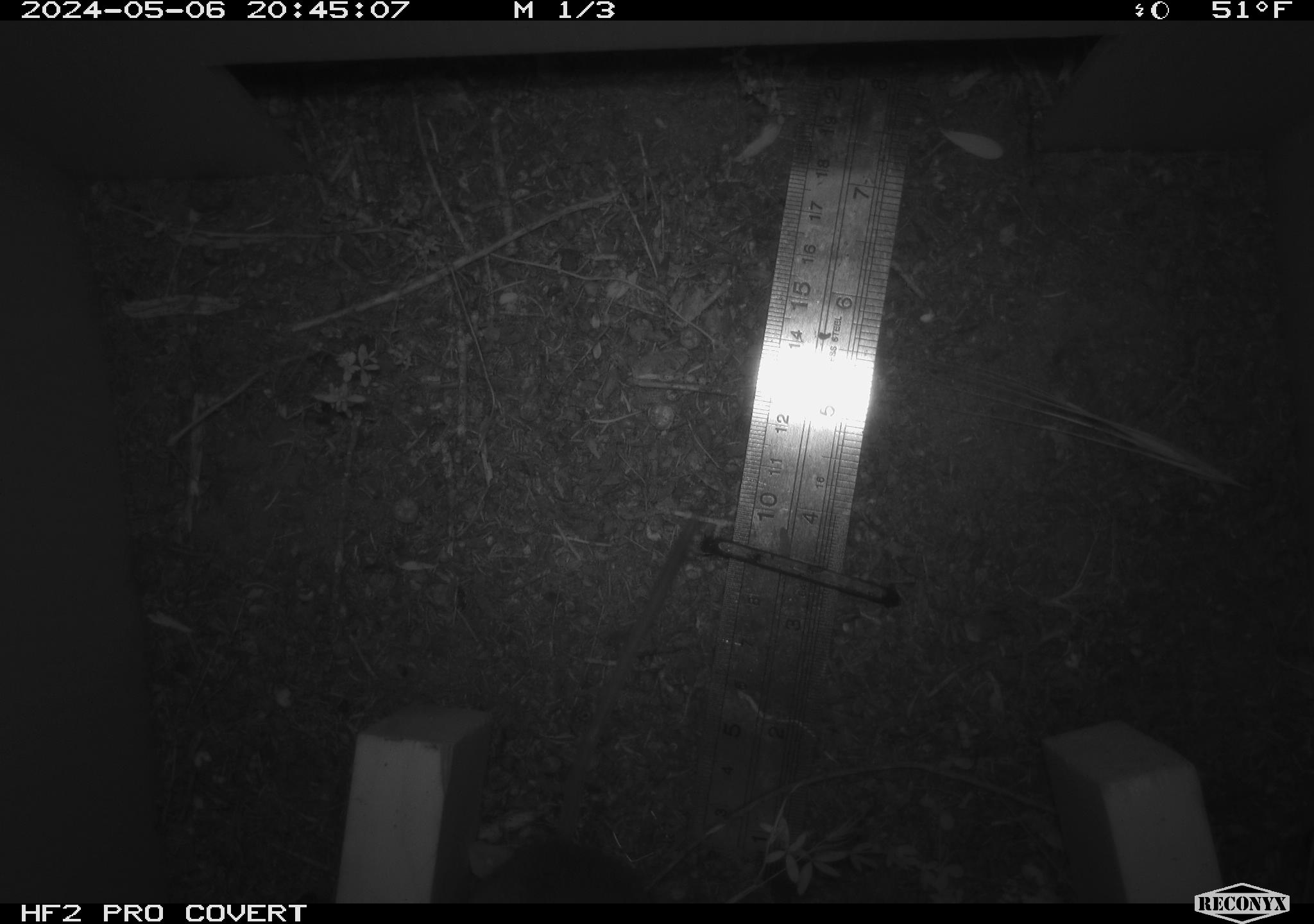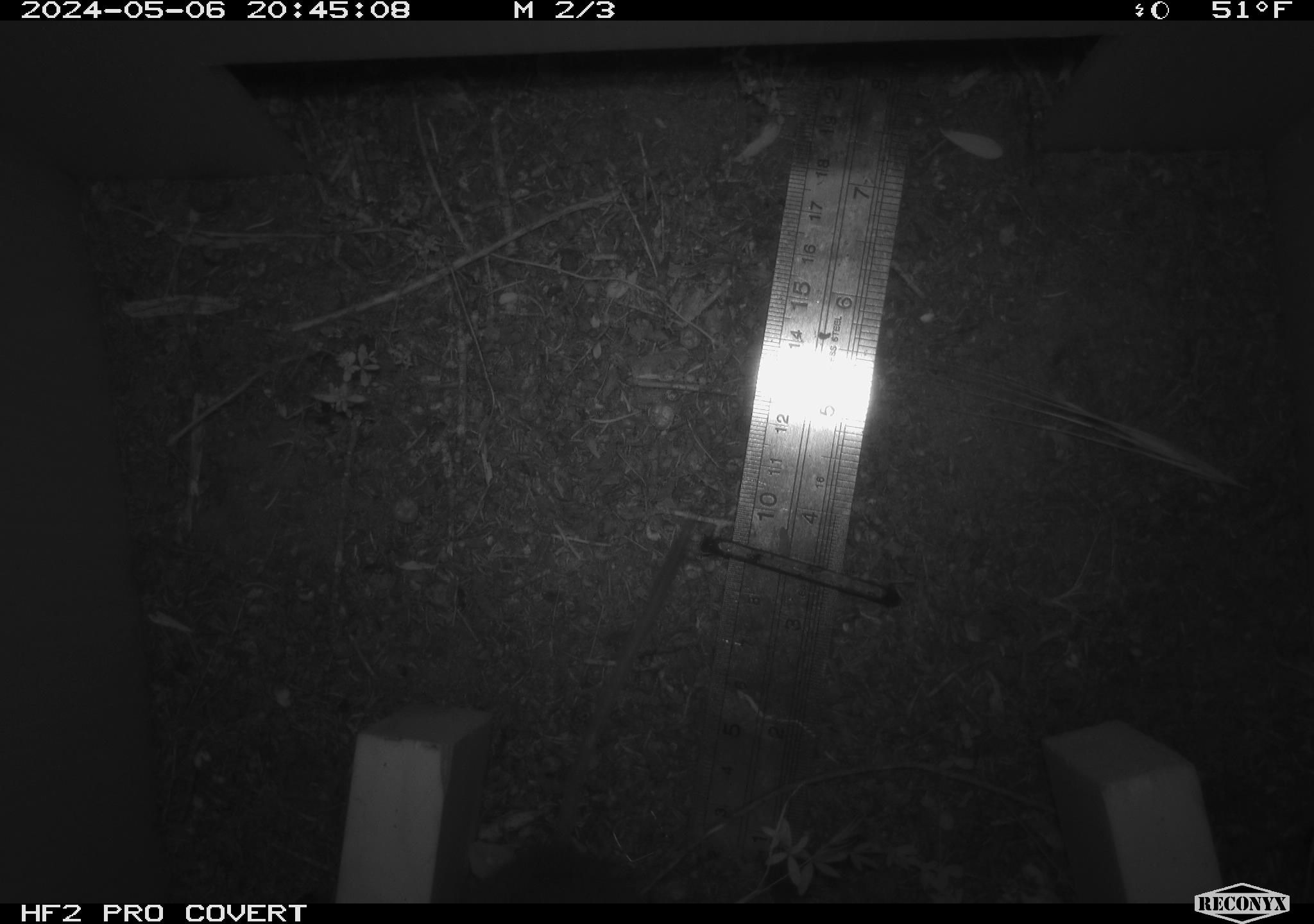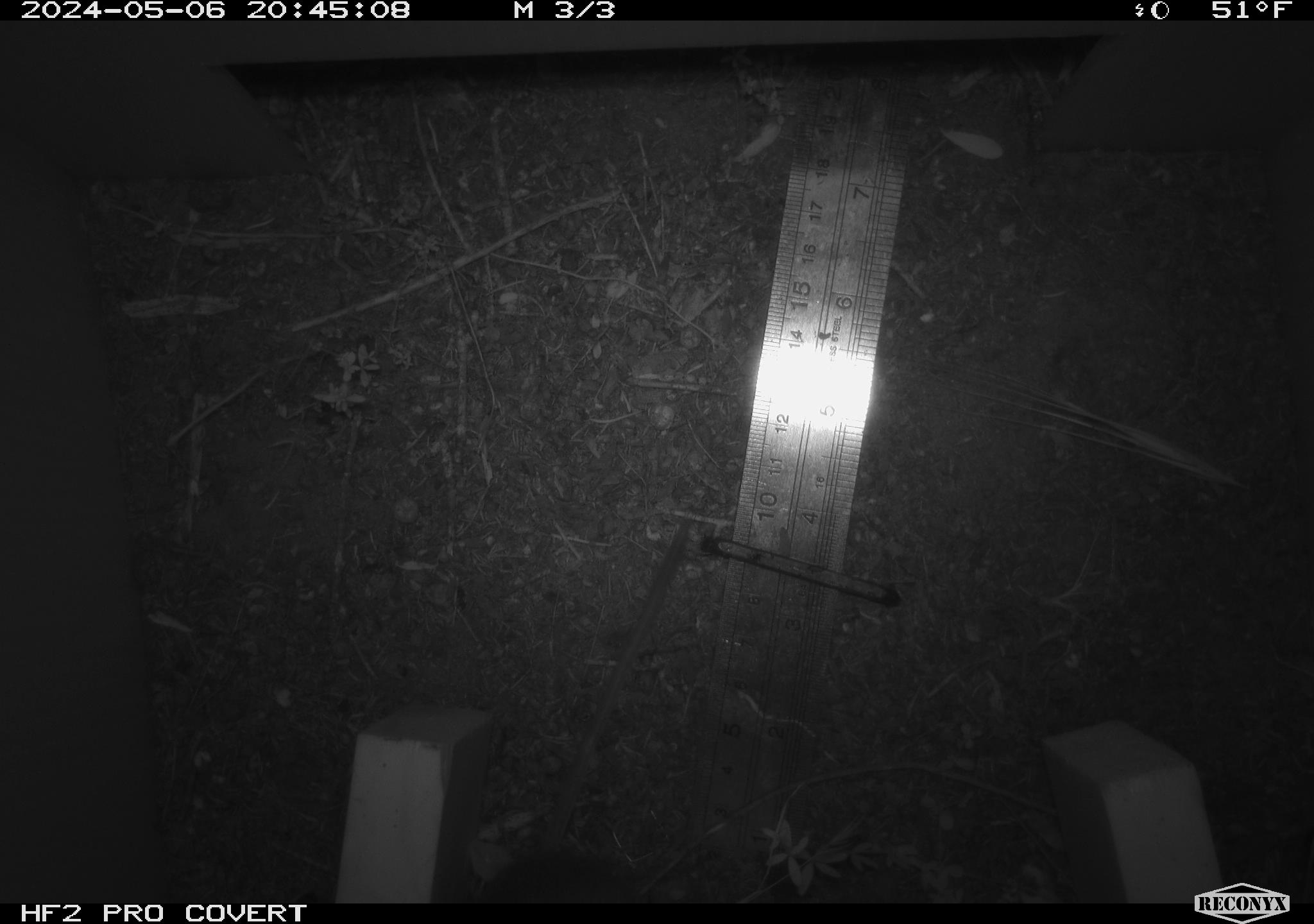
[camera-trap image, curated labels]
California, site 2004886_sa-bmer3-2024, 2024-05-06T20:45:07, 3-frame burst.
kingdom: Animalia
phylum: Chordata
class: Mammalia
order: Rodentia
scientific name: Rodentia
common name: mouse species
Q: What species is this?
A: Mouse species (Rodentia).